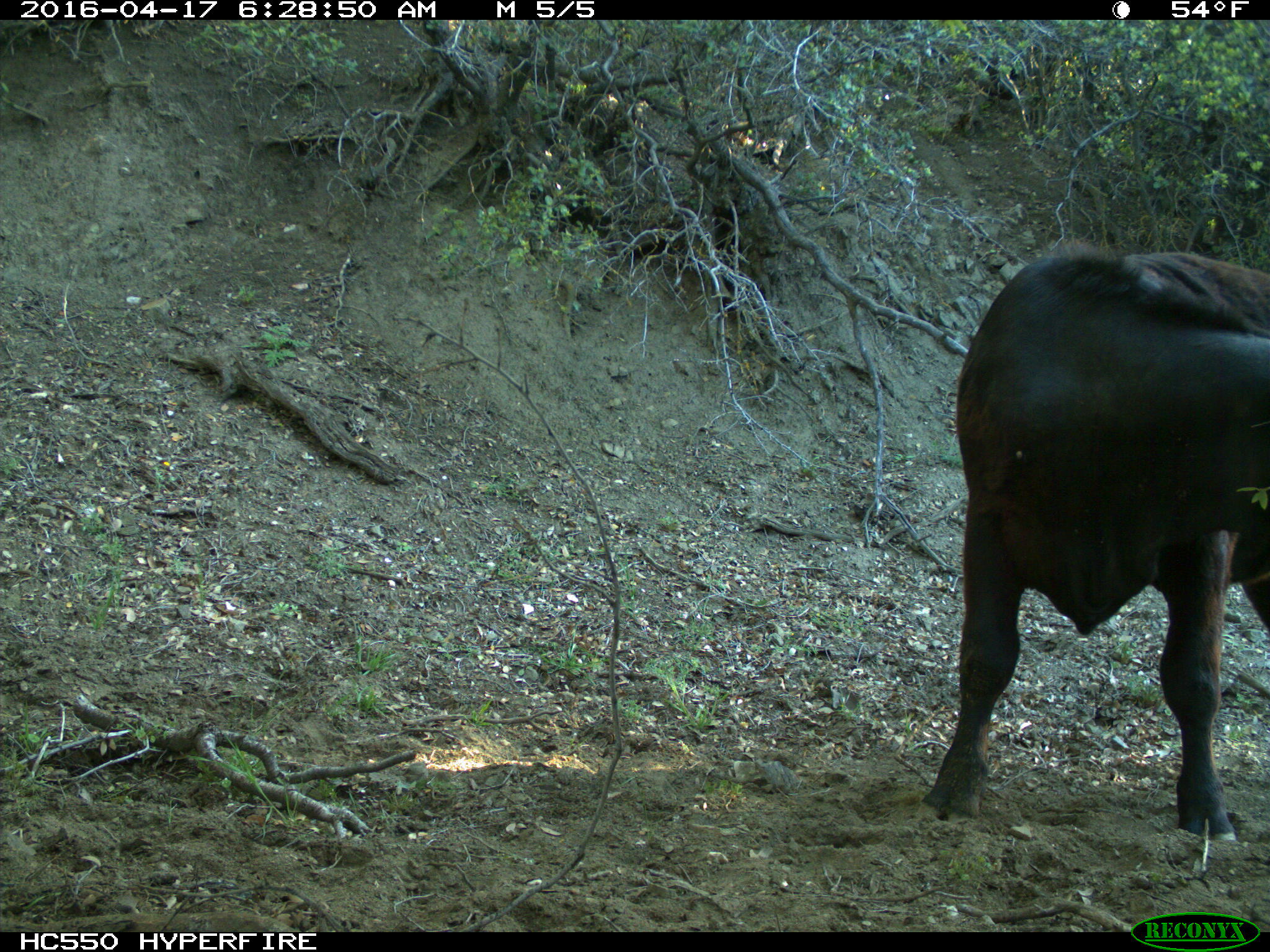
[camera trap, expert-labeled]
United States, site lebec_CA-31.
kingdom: Animalia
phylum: Chordata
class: Mammalia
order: Artiodactyla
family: Bovidae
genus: Bos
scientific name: Bos taurus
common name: domestic cow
Bos taurus (domestic cow).